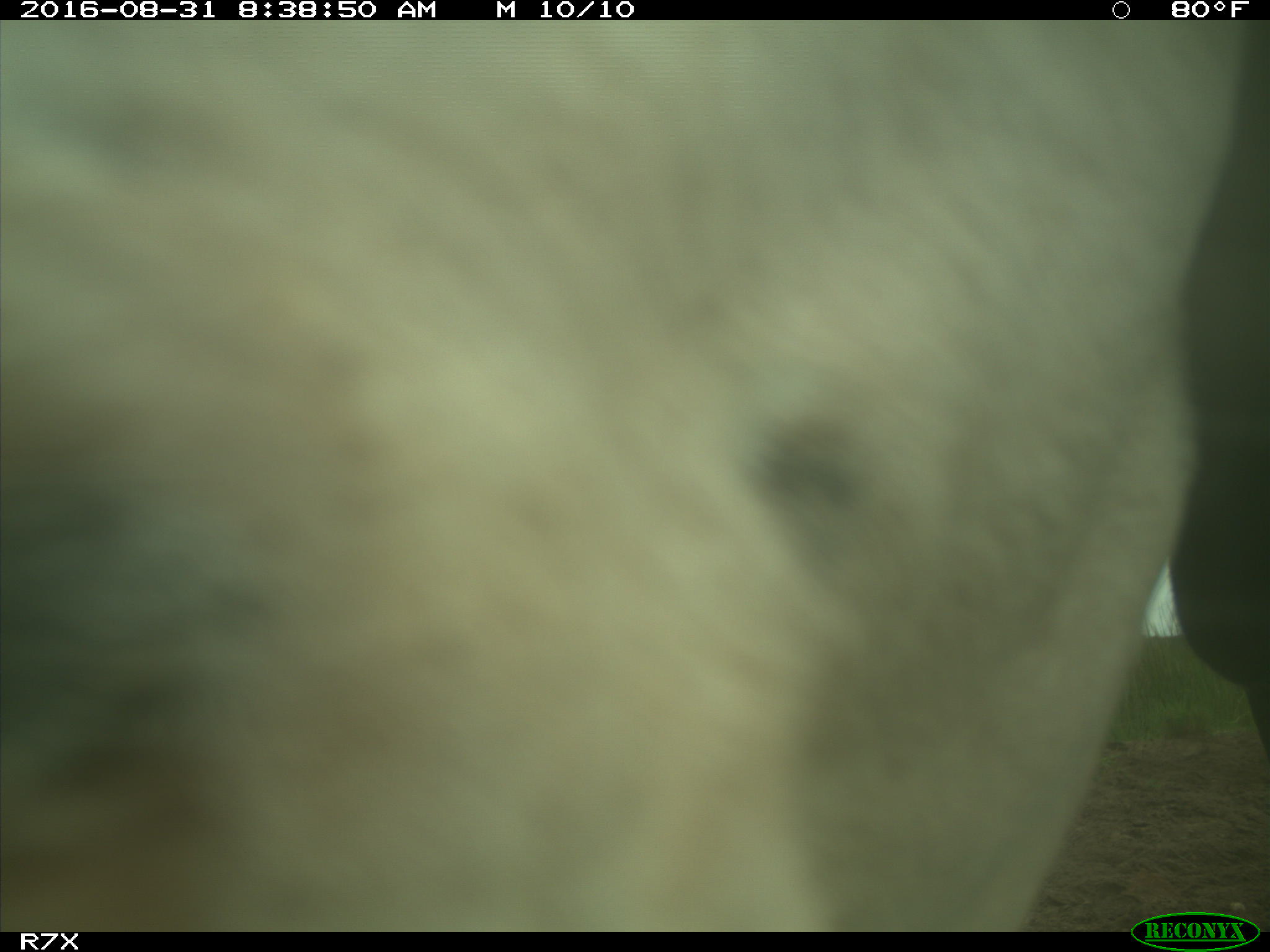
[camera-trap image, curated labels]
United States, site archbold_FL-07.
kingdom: Animalia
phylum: Chordata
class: Mammalia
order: Artiodactyla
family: Bovidae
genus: Bos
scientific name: Bos taurus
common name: domestic cow